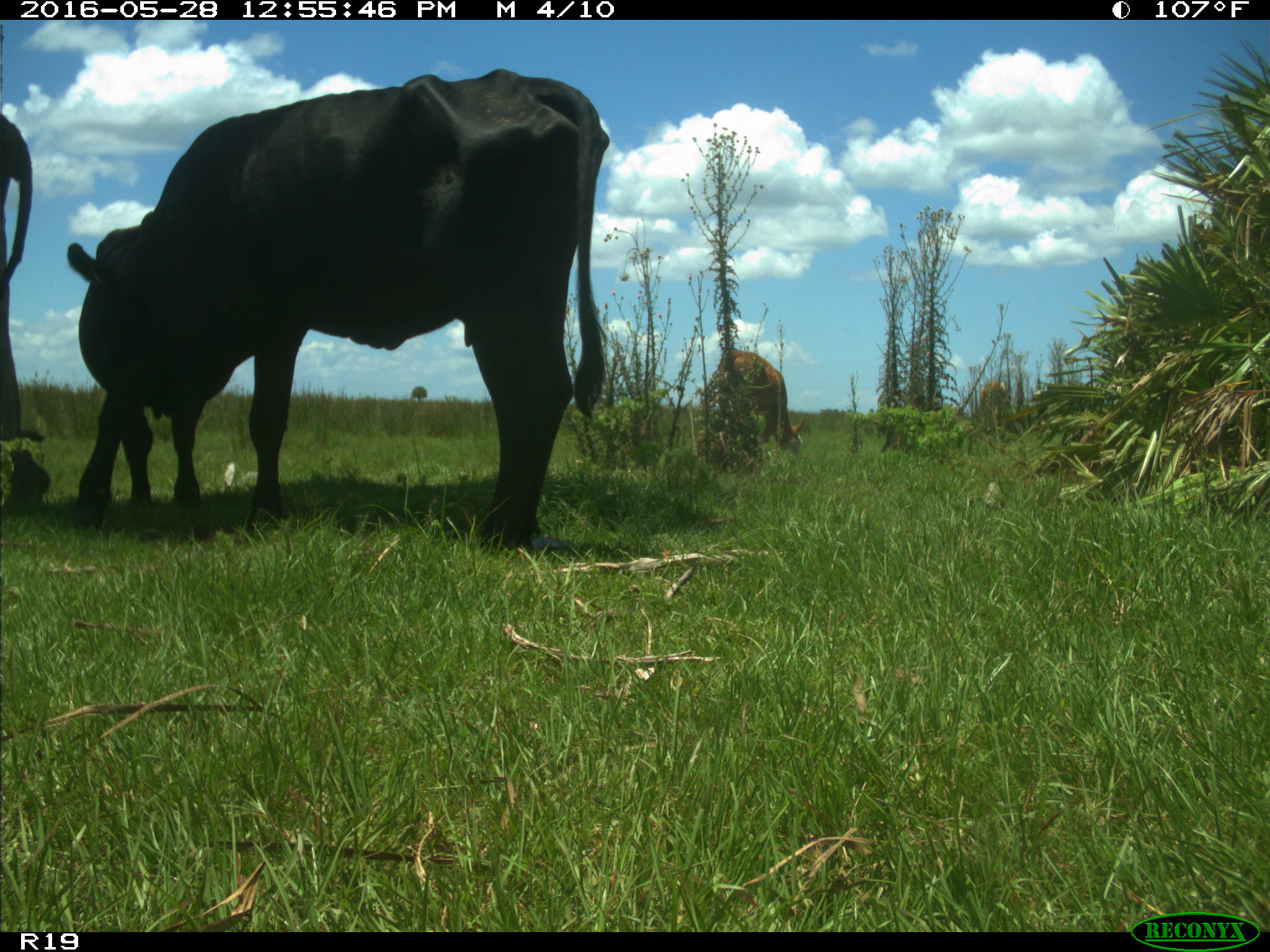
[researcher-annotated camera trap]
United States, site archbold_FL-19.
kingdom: Animalia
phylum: Chordata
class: Mammalia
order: Artiodactyla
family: Bovidae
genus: Bos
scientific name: Bos taurus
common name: domestic cow